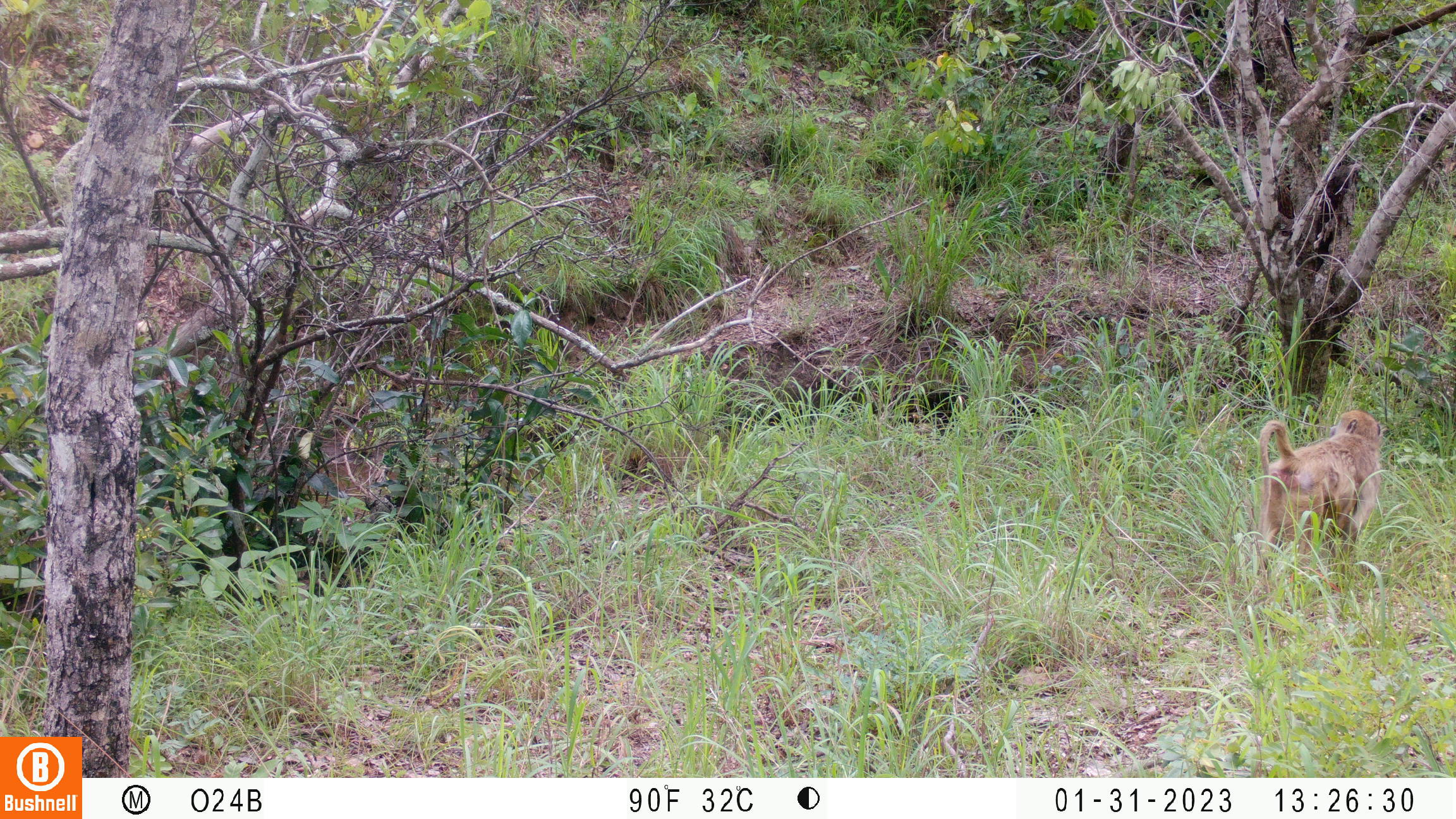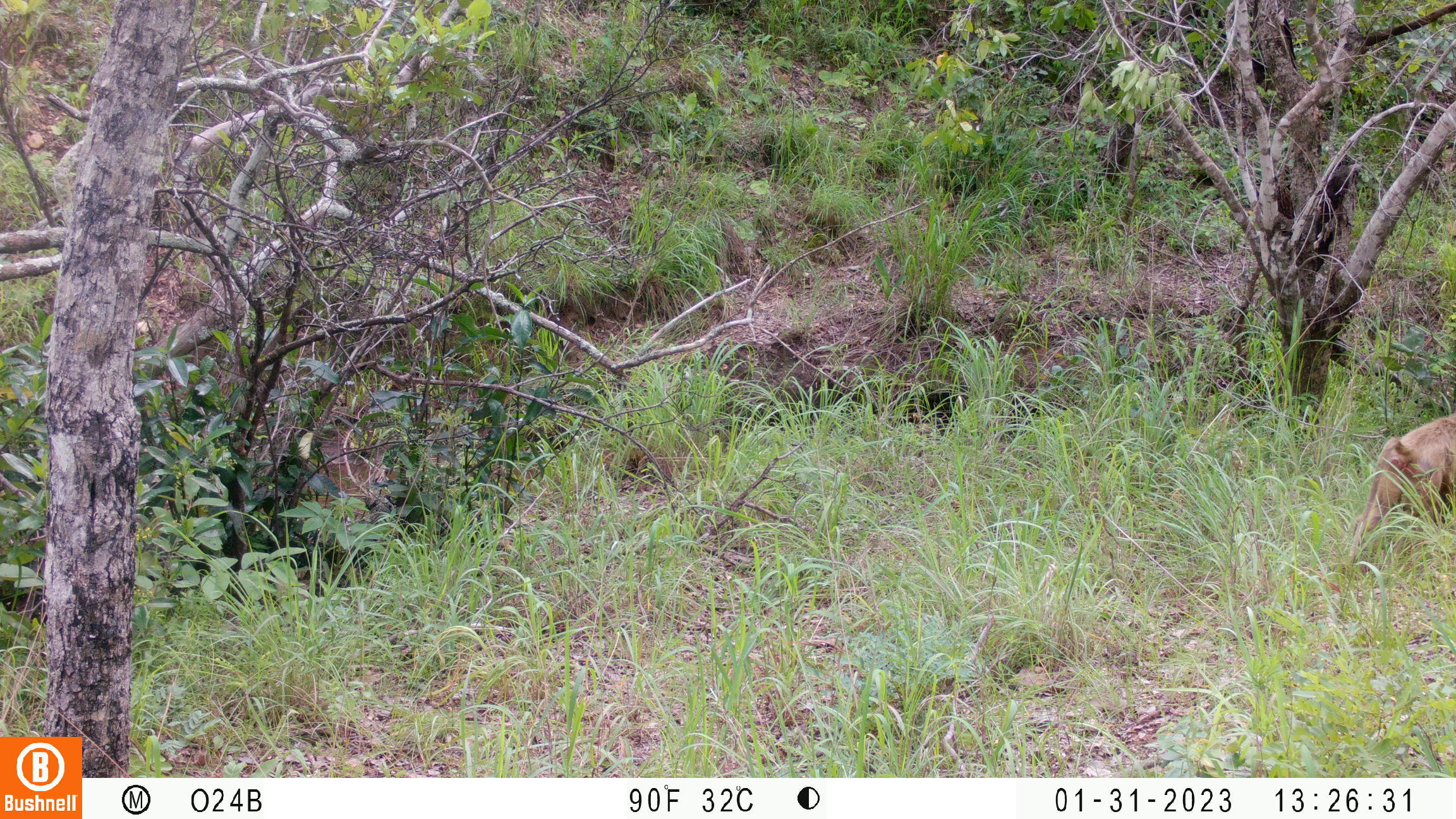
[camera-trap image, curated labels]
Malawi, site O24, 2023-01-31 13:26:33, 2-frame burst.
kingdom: Animalia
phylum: Chordata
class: Mammalia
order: Primates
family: Cercopithecidae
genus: Papio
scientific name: Papio cynocephalus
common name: yellow baboon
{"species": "yellow baboon (Papio cynocephalus)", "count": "1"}